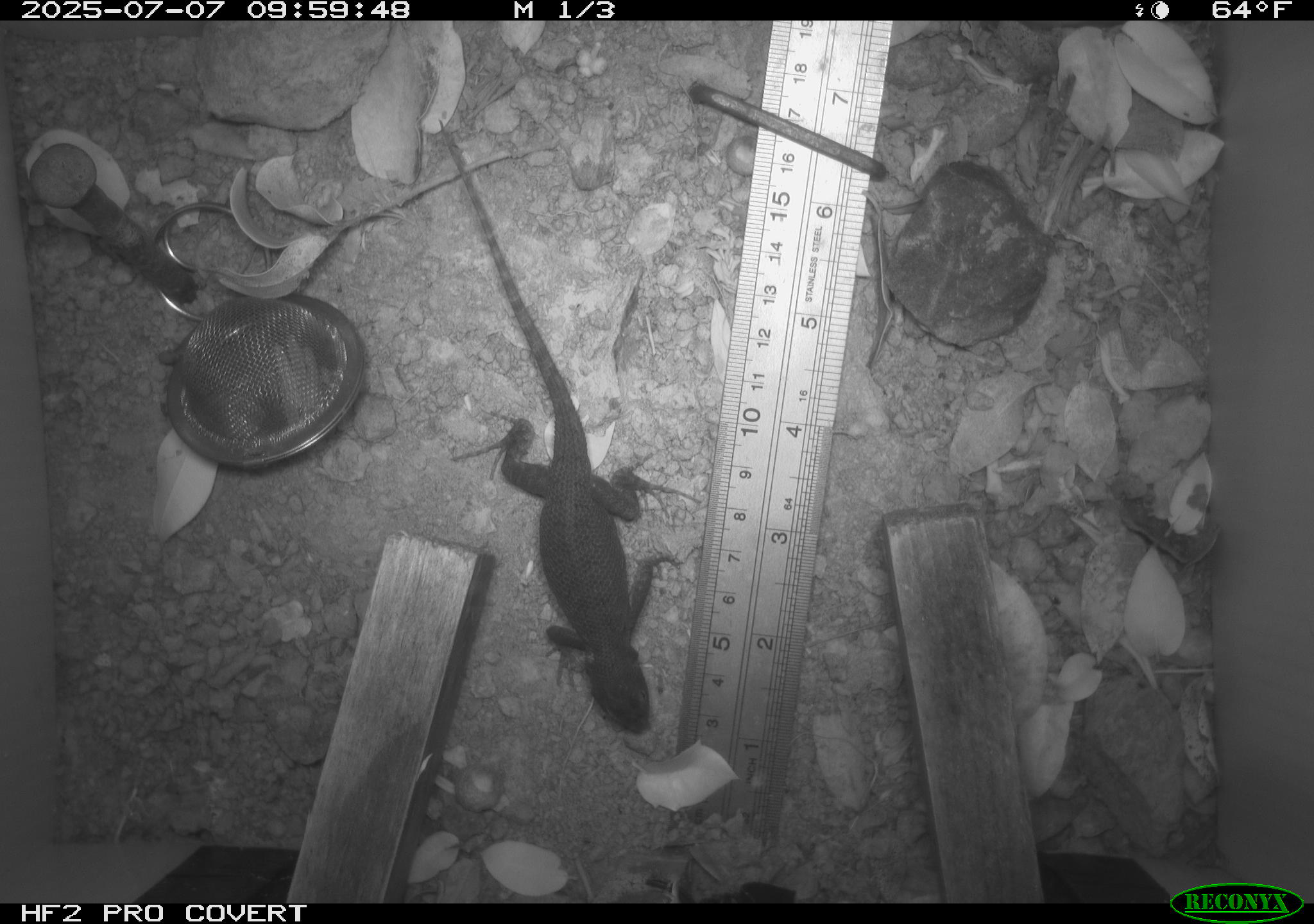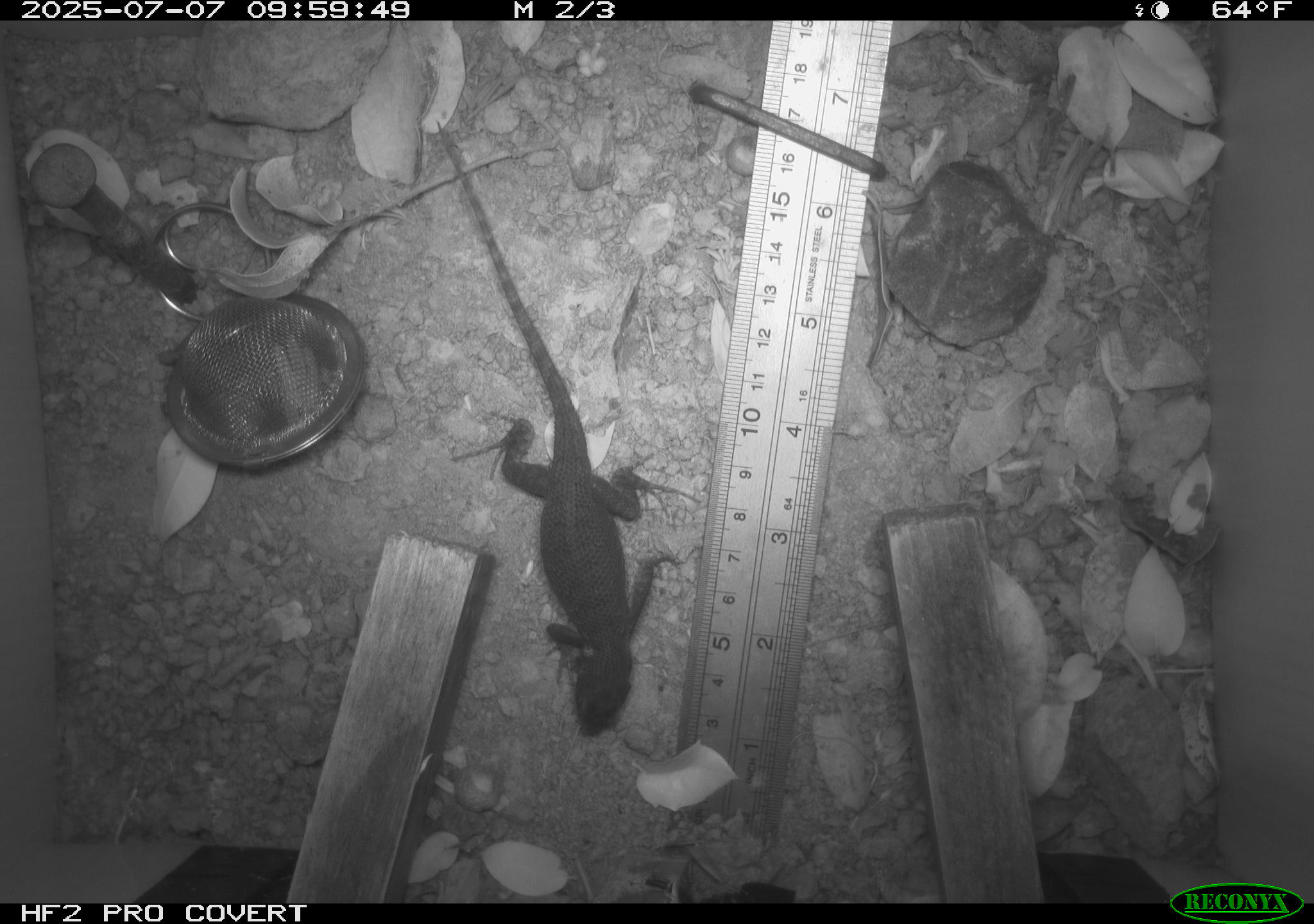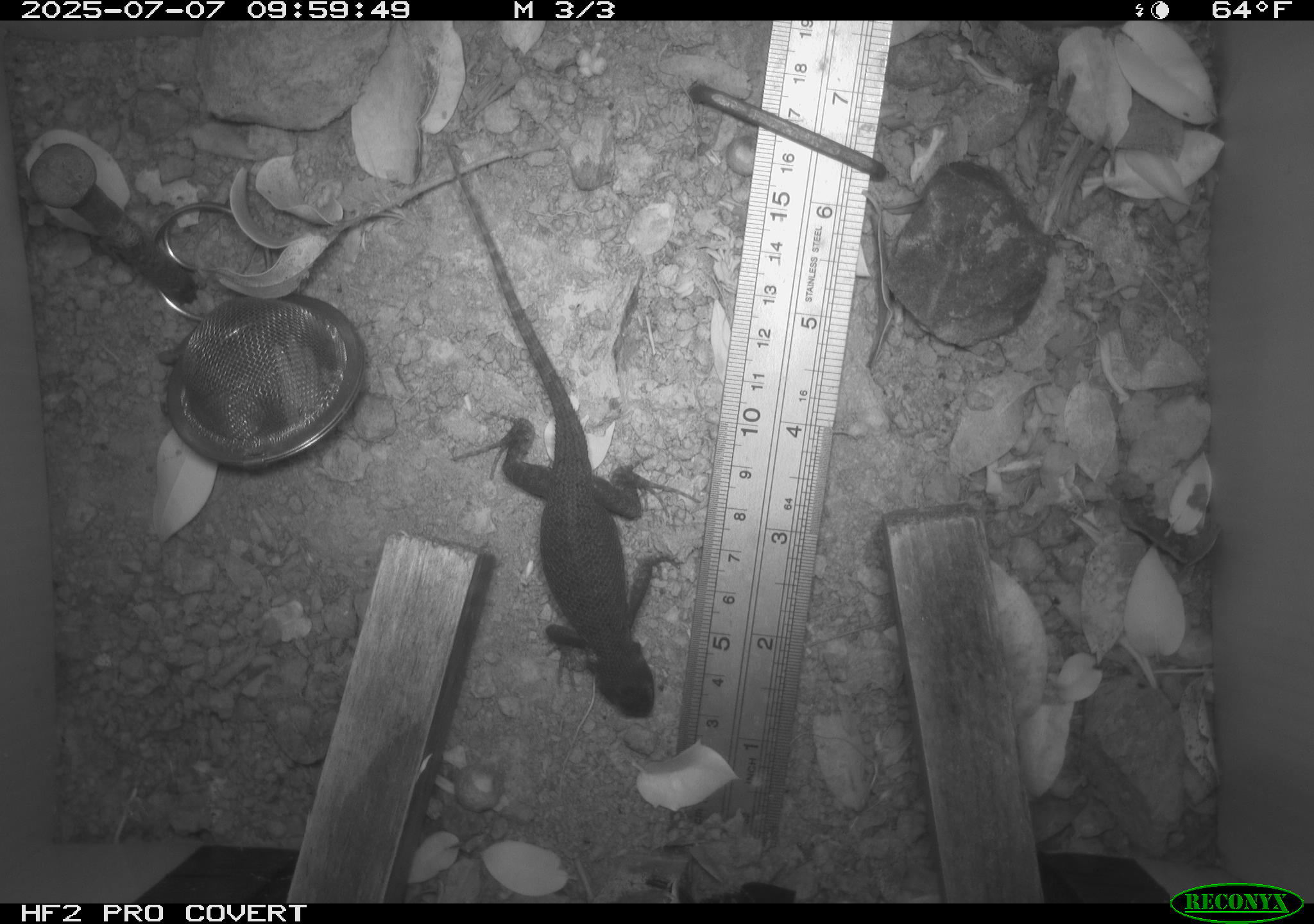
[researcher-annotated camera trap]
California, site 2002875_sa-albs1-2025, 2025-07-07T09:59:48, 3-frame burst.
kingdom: Animalia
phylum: Chordata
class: Reptilia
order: Squamata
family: Phrynosomatidae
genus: Sceloporus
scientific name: Sceloporus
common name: spiny lizards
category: sceloporus species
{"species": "sceloporus species (spiny lizards) (Sceloporus)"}